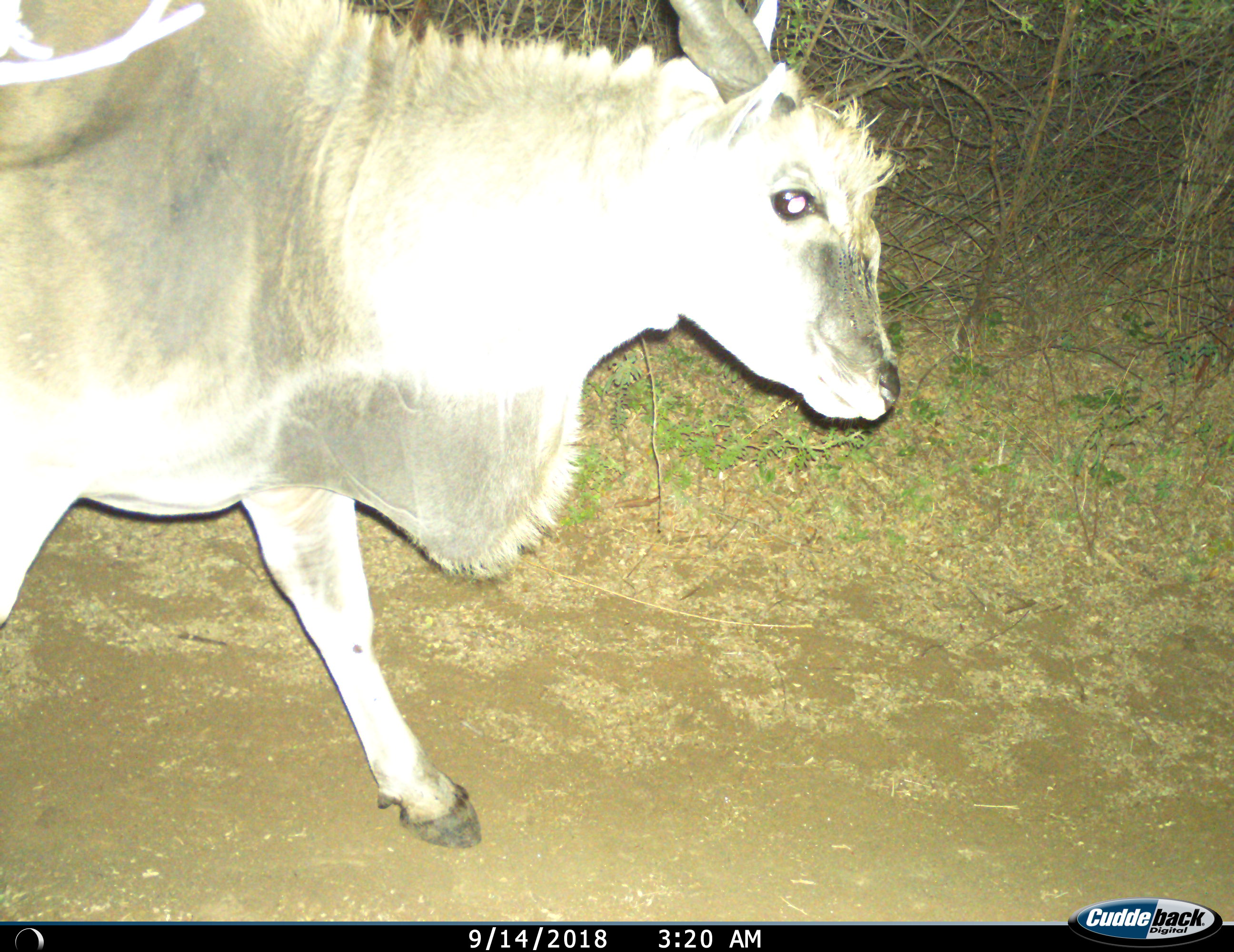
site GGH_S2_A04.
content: unidentified animal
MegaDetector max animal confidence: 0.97